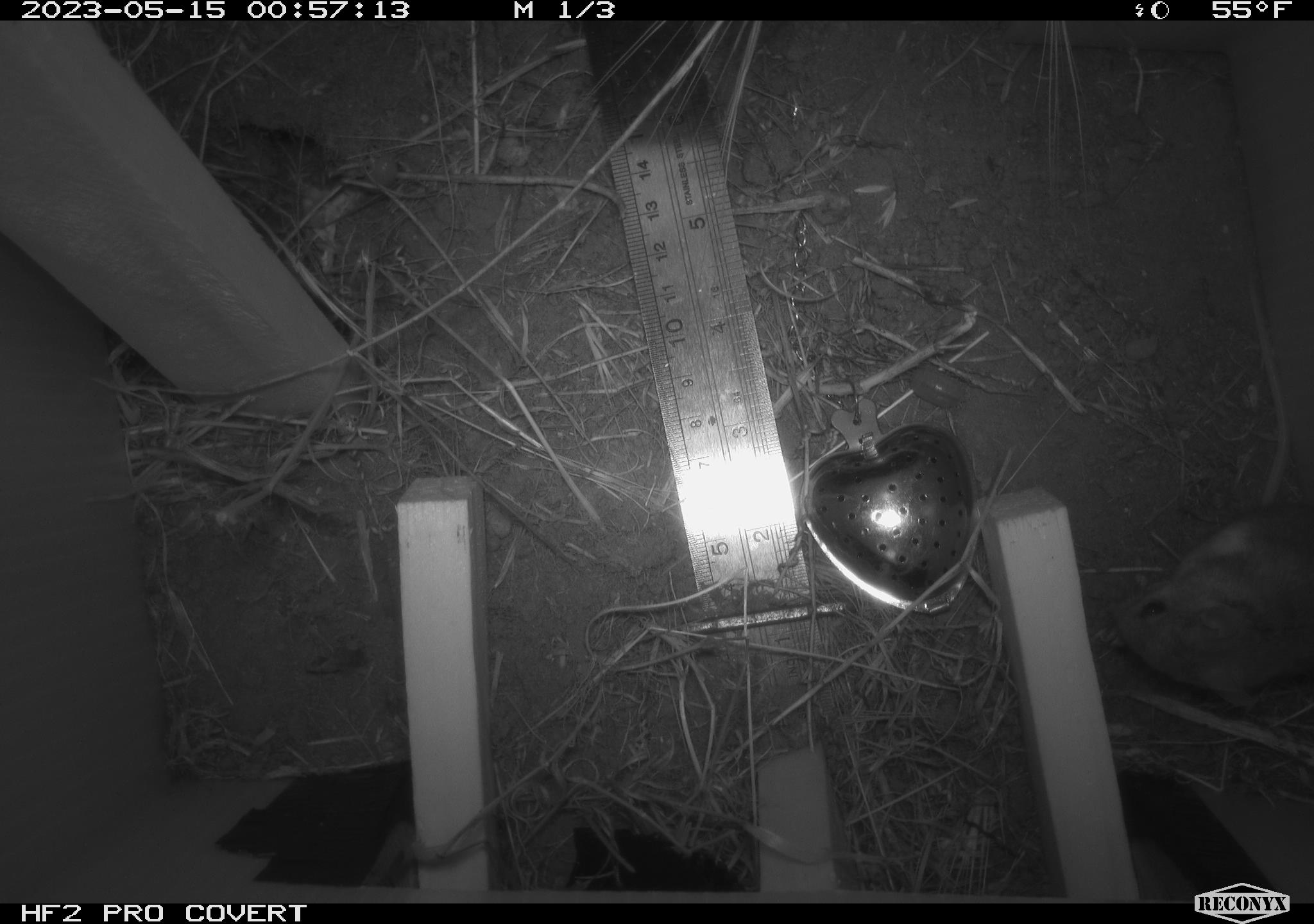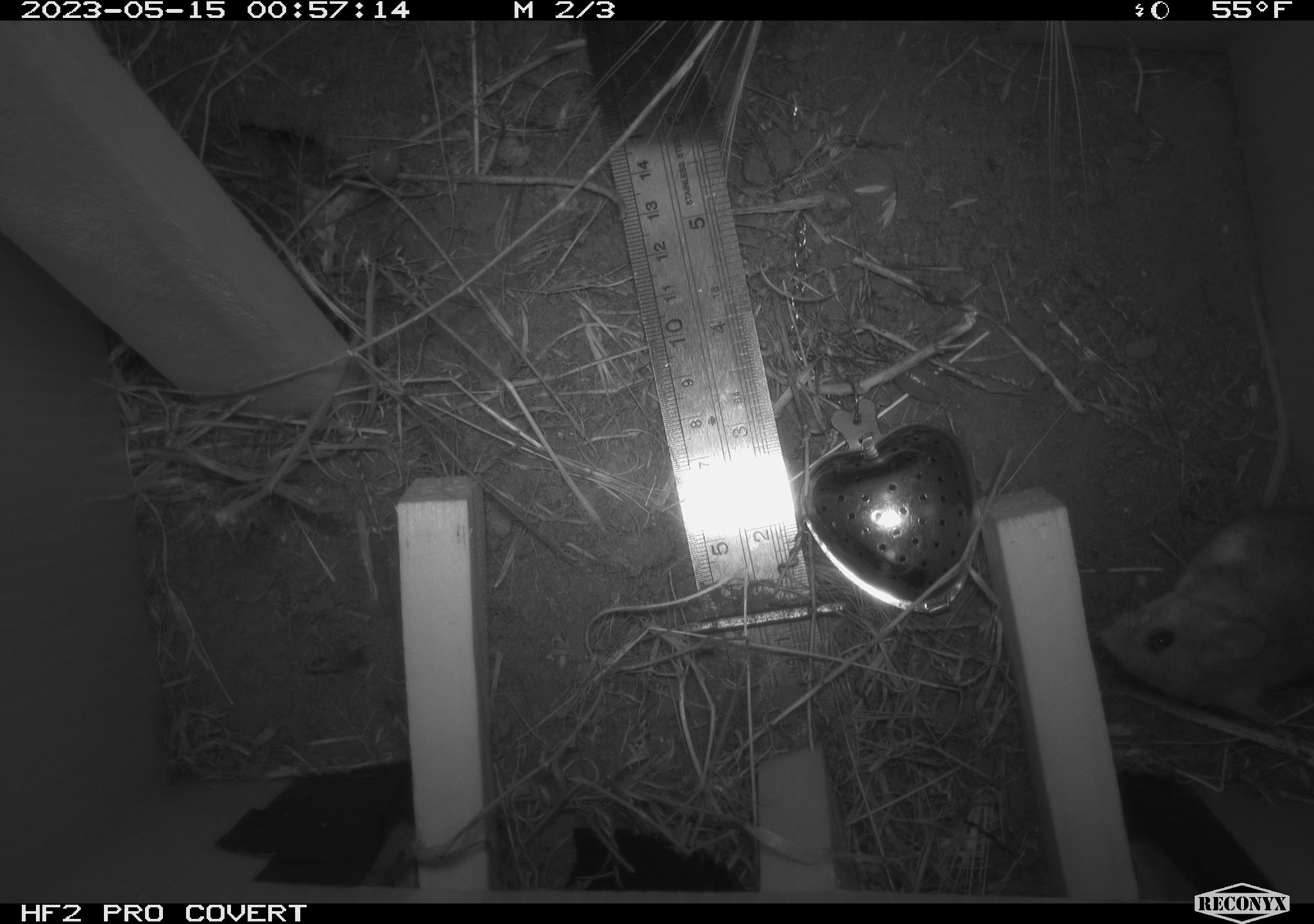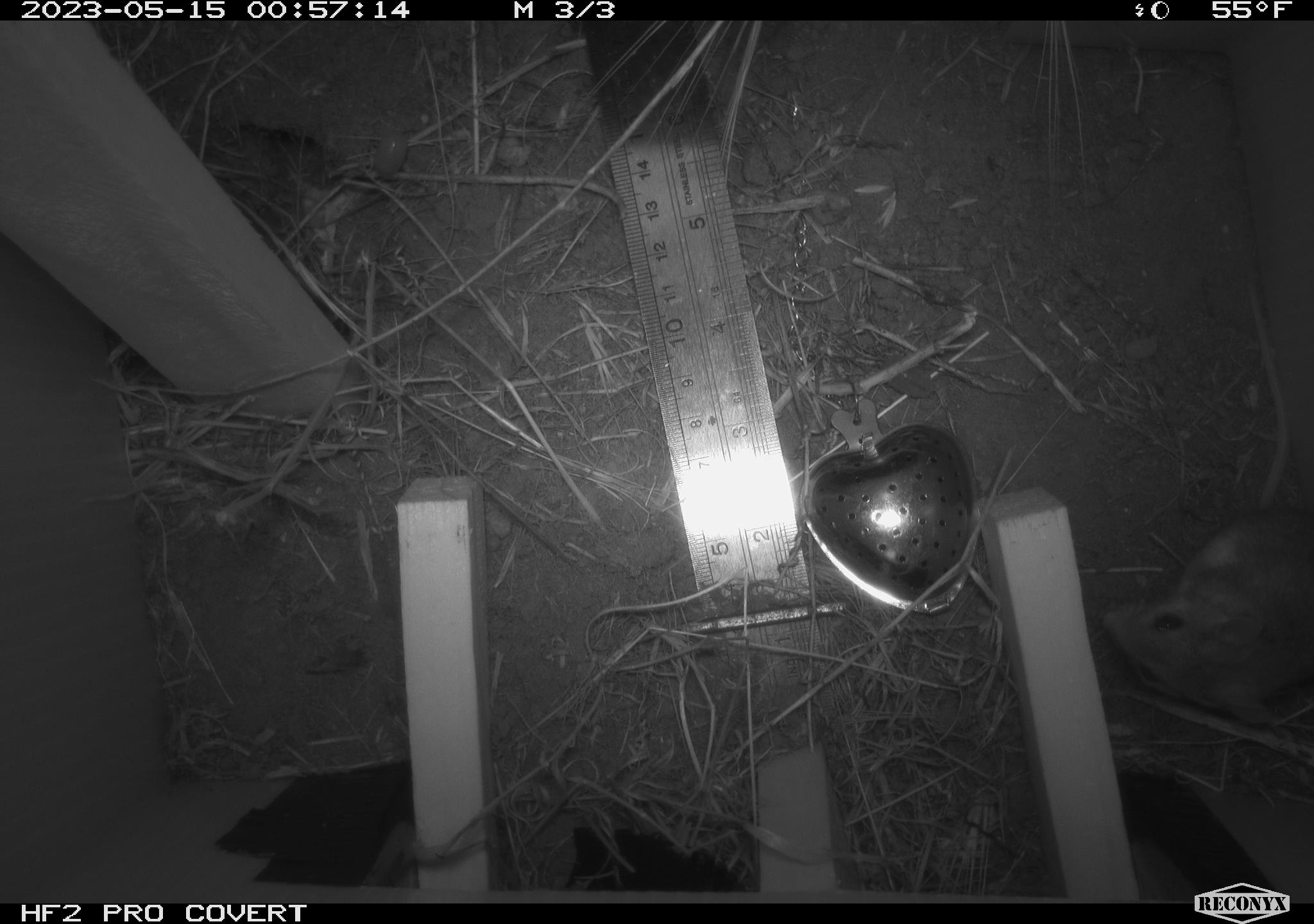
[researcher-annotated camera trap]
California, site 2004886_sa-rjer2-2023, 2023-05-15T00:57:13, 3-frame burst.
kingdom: Animalia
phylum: Chordata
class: Mammalia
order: Rodentia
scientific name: Rodentia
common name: mouse species